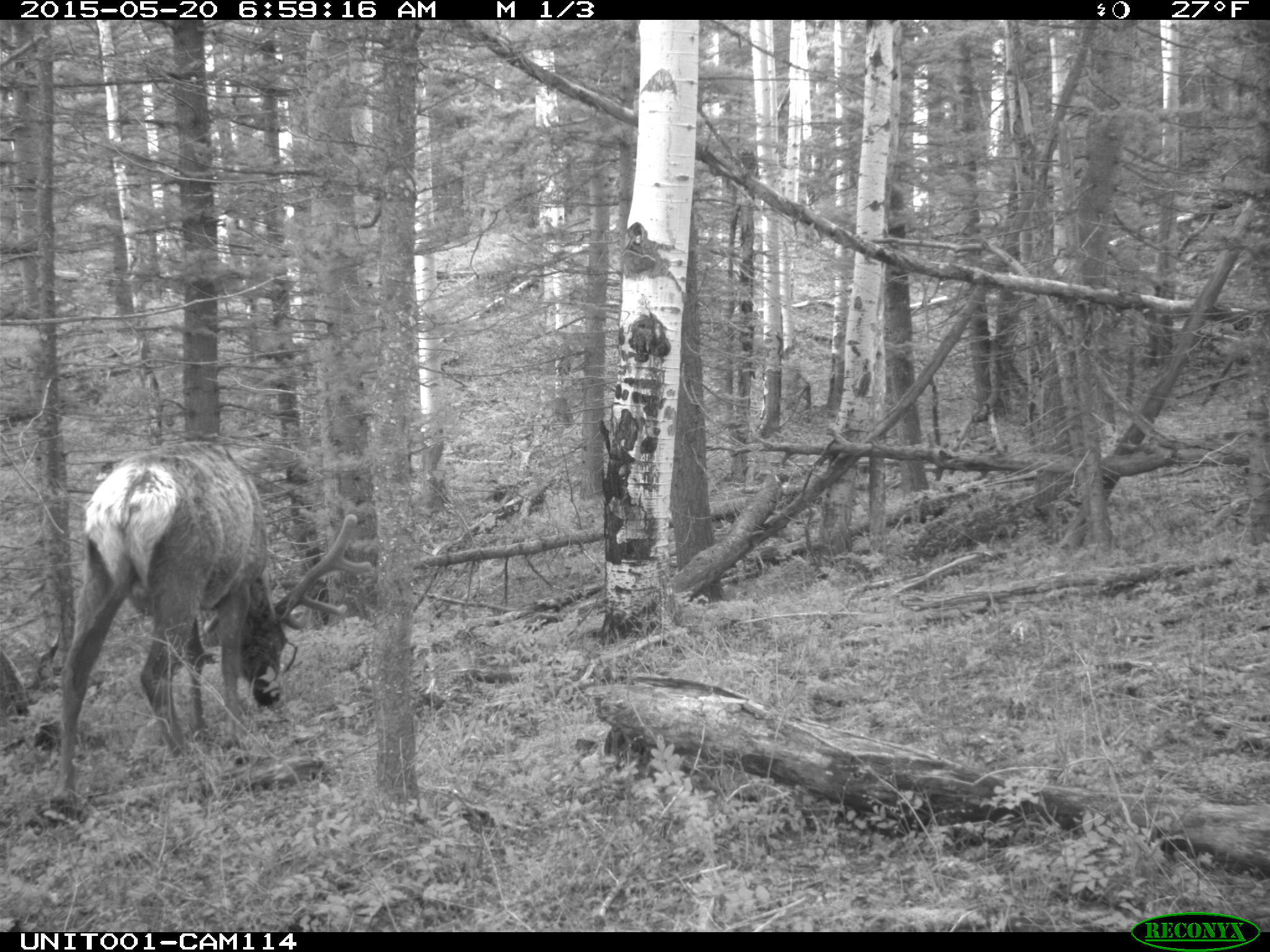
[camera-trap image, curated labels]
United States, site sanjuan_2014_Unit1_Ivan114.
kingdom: Animalia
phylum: Chordata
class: Mammalia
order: Artiodactyla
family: Cervidae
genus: Cervus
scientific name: Cervus elaphus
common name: red deer